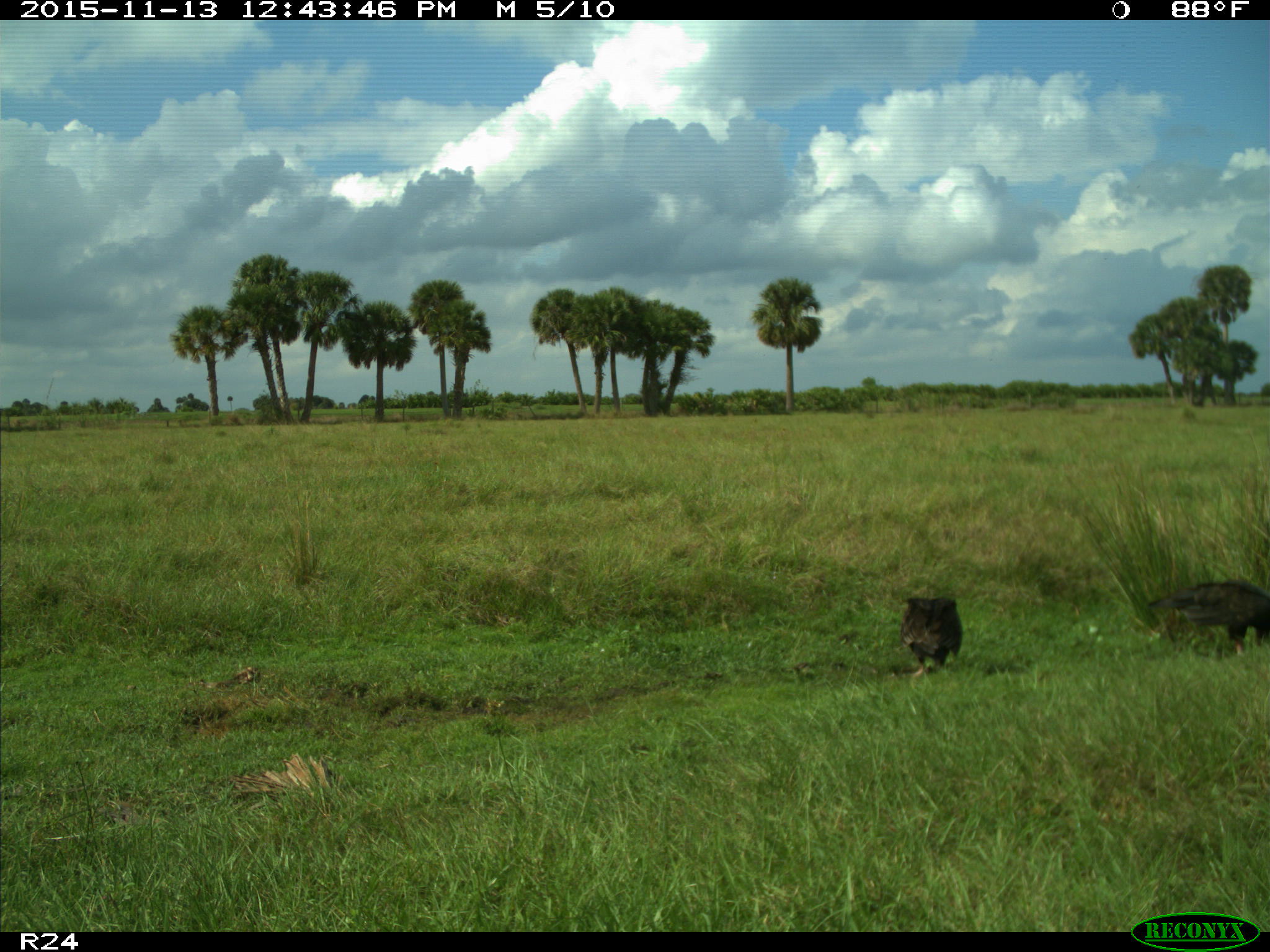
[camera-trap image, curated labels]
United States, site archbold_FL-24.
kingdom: Animalia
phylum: Chordata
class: Aves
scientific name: Aves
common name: birds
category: unidentified bird